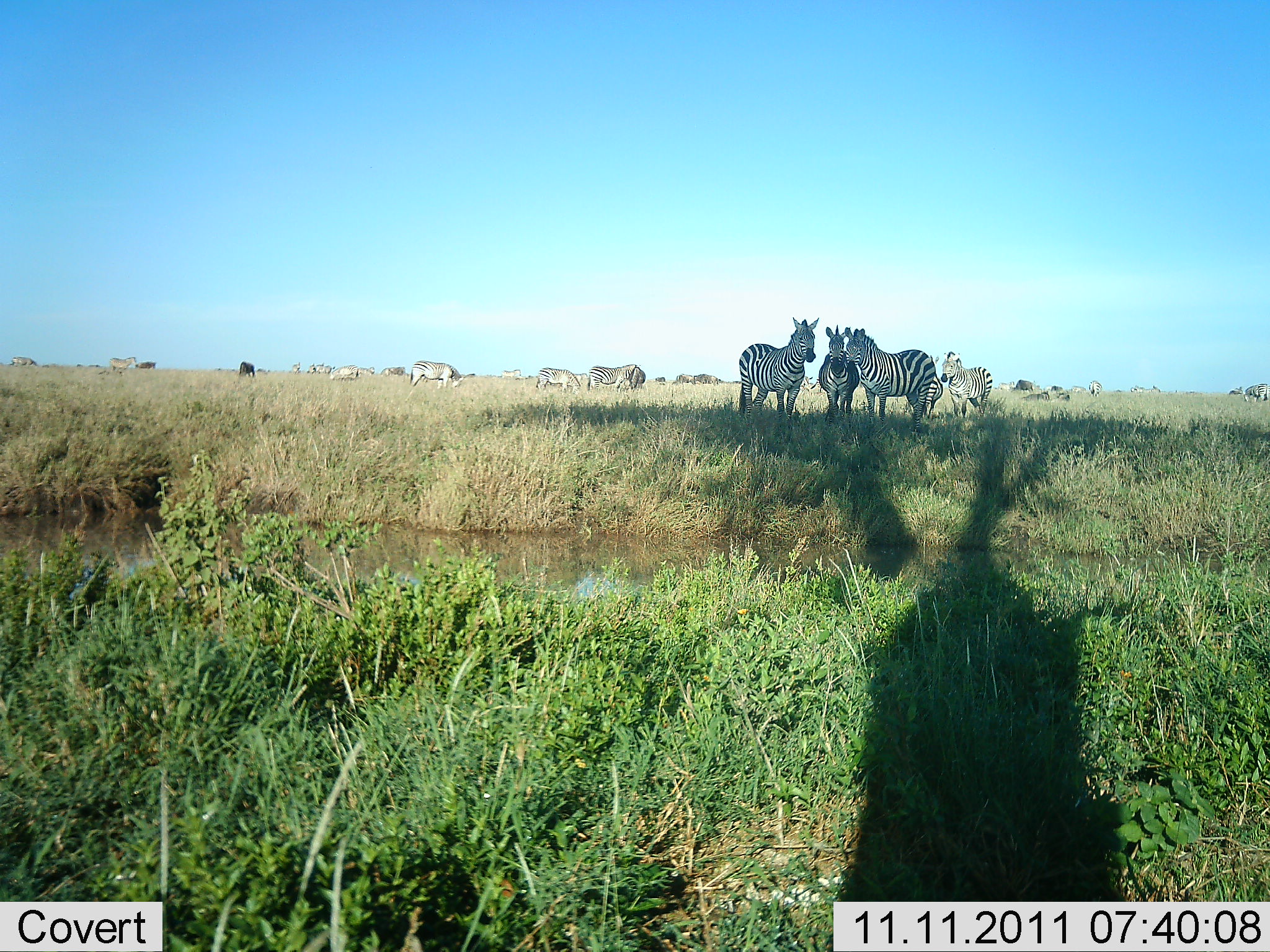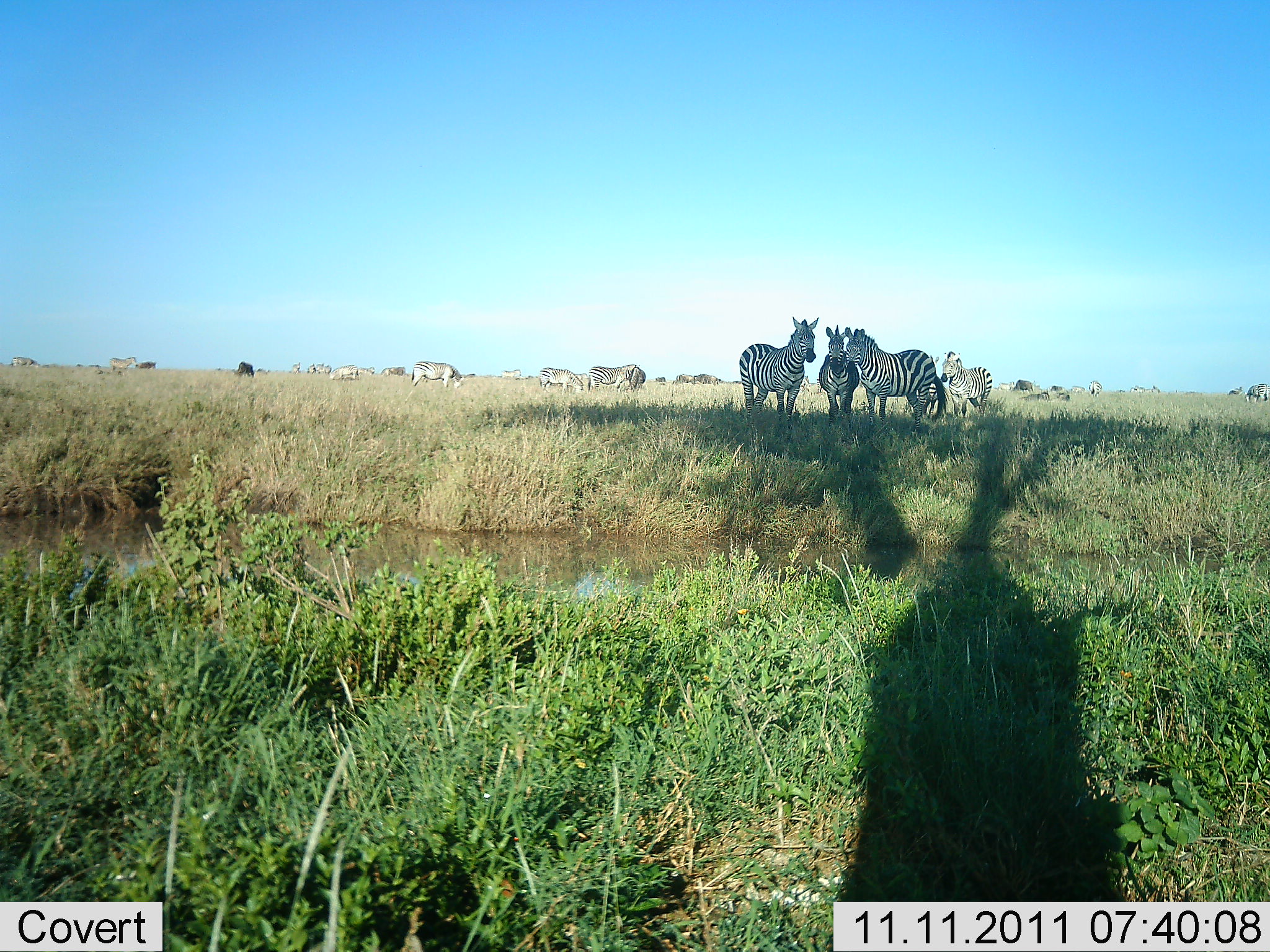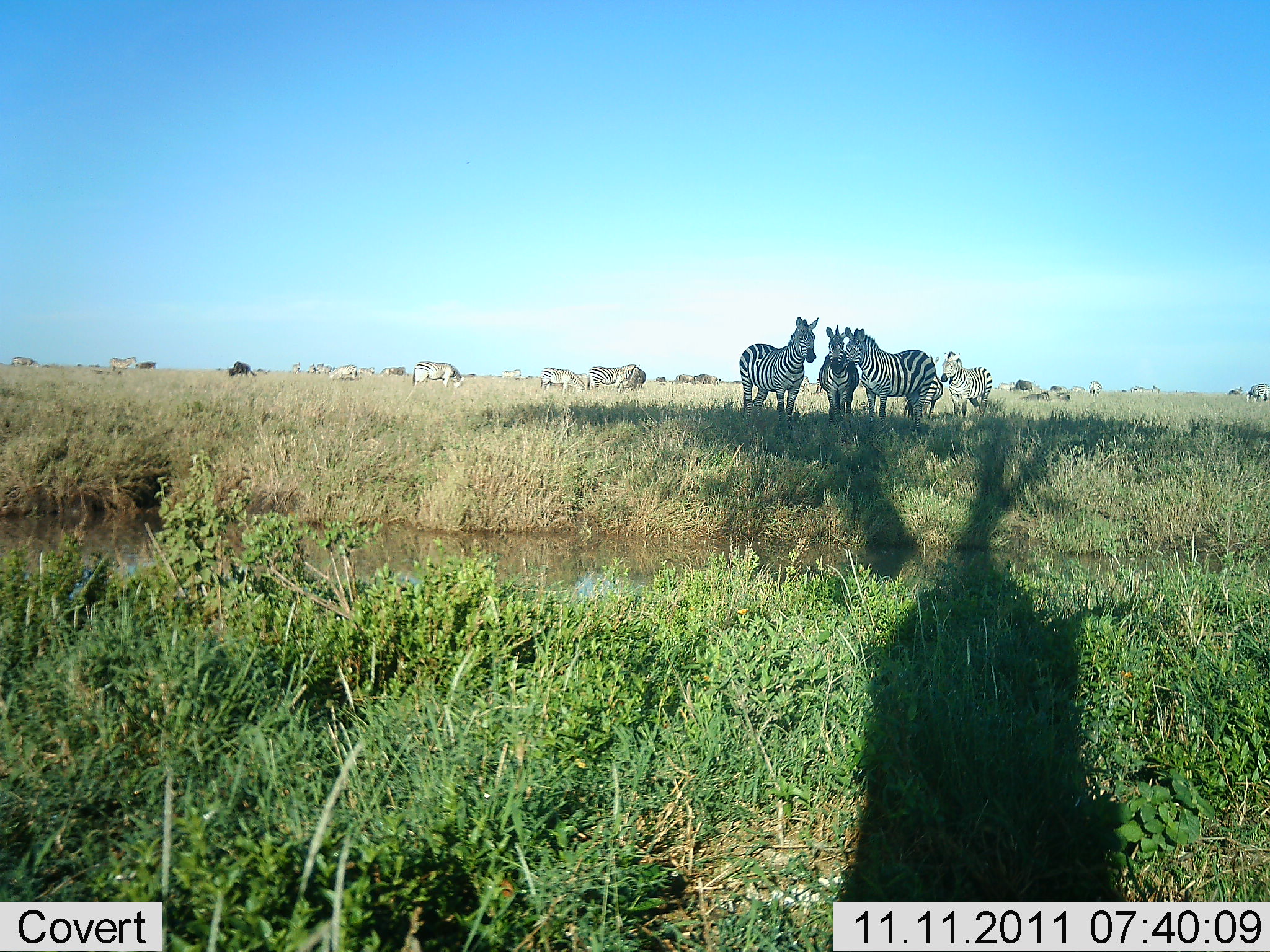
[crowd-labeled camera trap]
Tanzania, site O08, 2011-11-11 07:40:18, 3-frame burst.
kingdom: Animalia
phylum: Chordata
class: Mammalia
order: Perissodactyla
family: Equidae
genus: Equus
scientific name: Equus quagga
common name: plains zebra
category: zebra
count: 11-50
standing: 80%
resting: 0%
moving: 13%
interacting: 7%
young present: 0%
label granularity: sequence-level